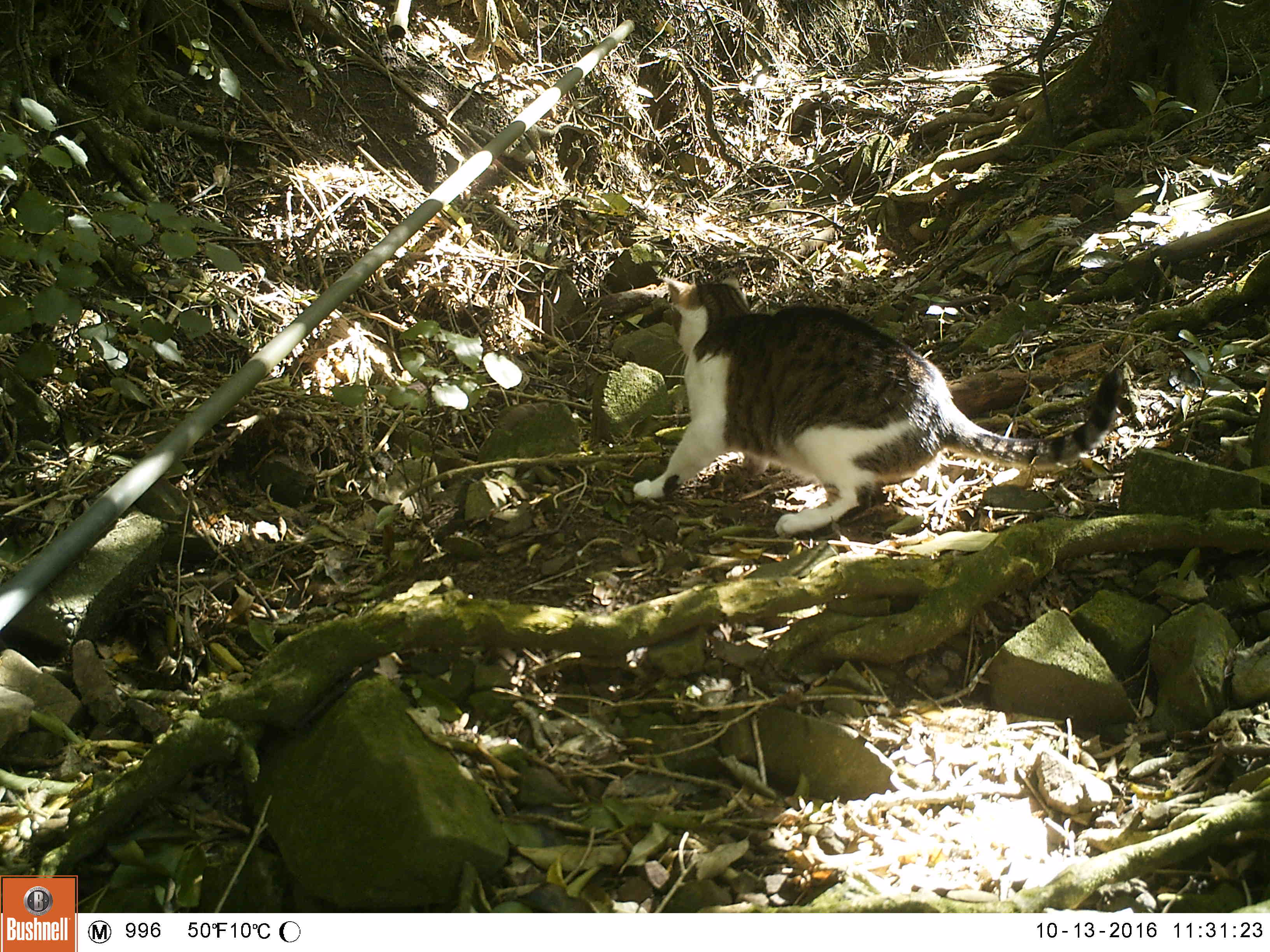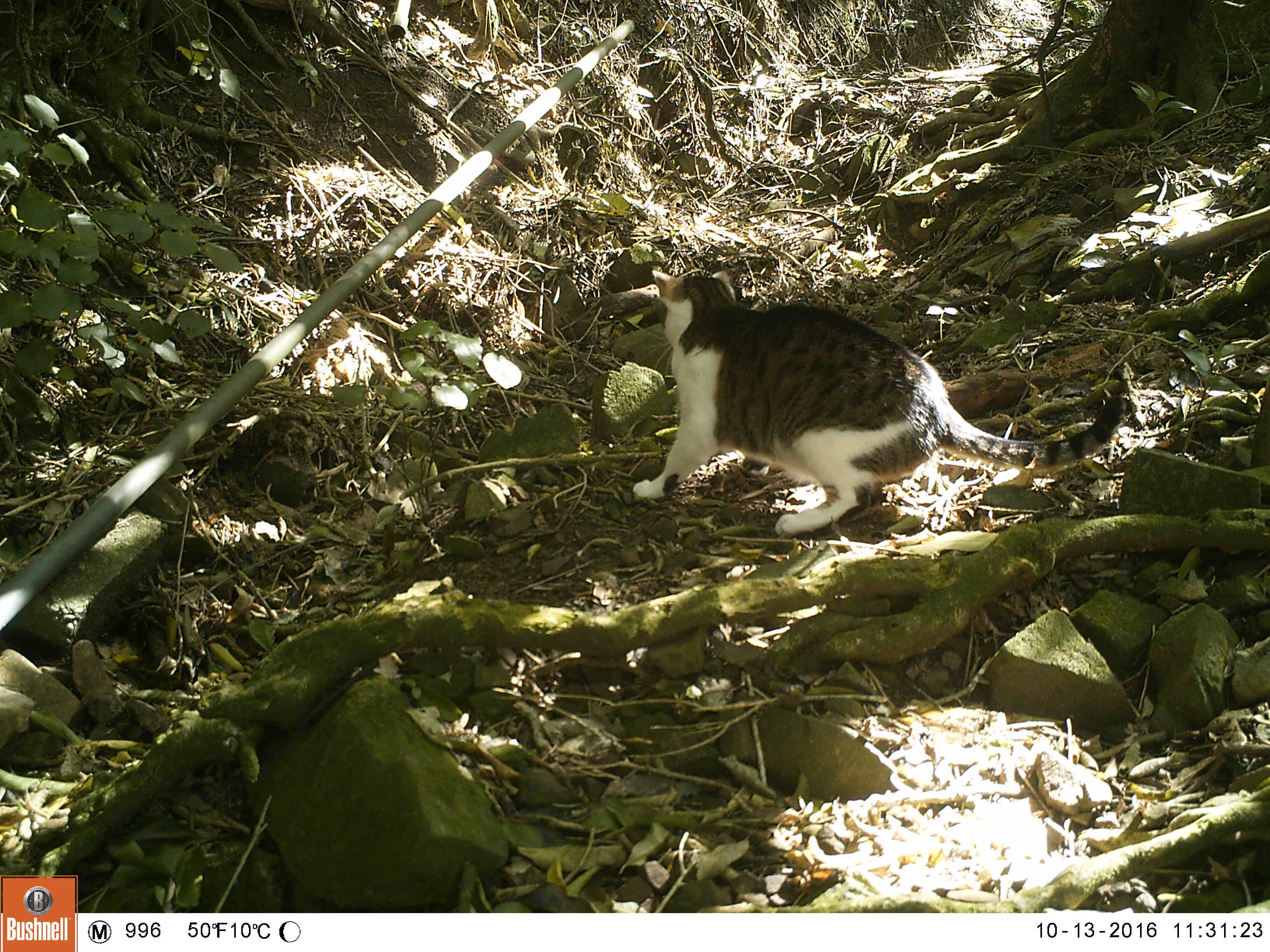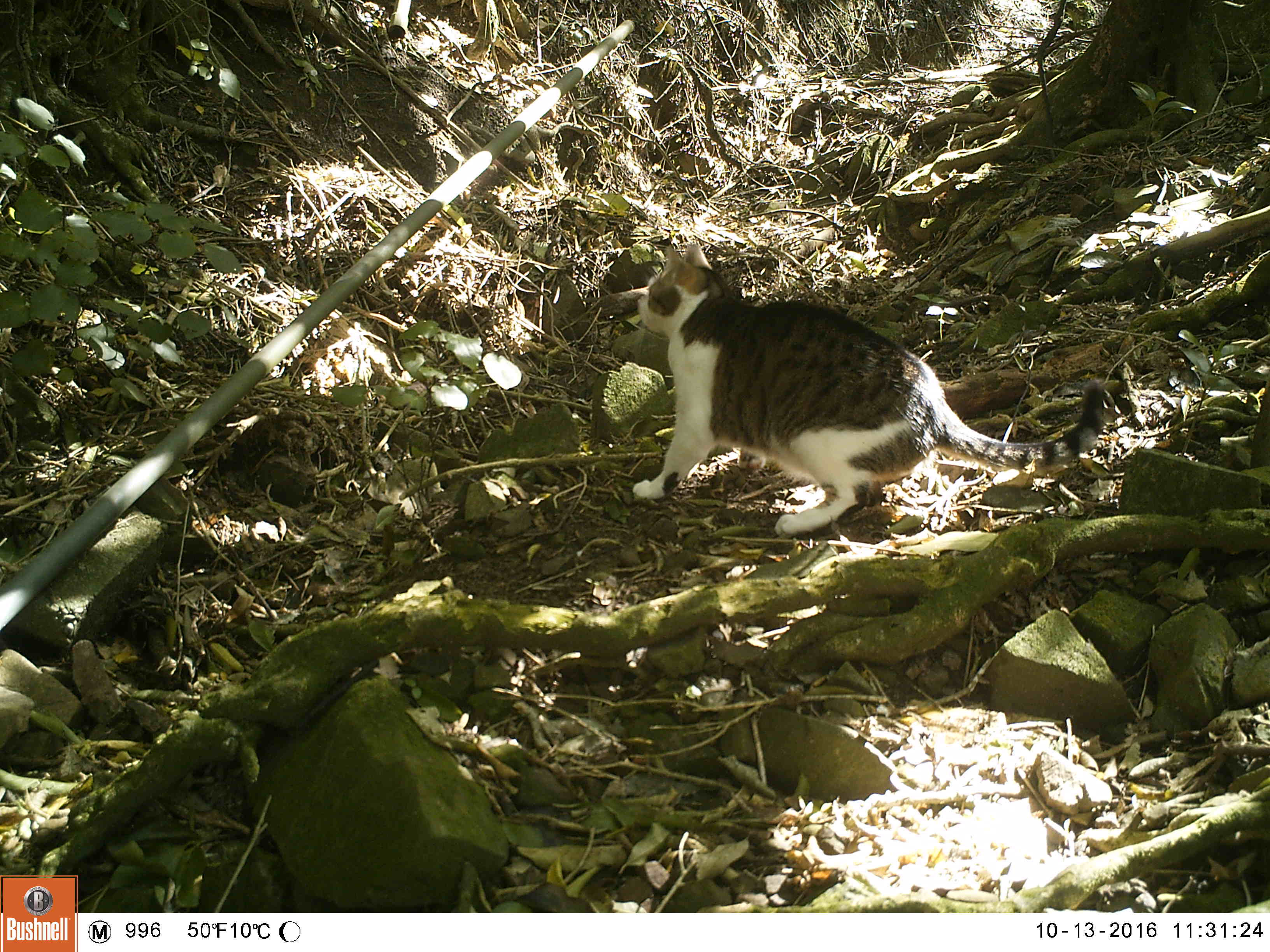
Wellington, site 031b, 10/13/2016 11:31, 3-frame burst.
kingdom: Animalia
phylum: Chordata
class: Mammalia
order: Carnivora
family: Felidae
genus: Felis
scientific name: Felis catus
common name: cat